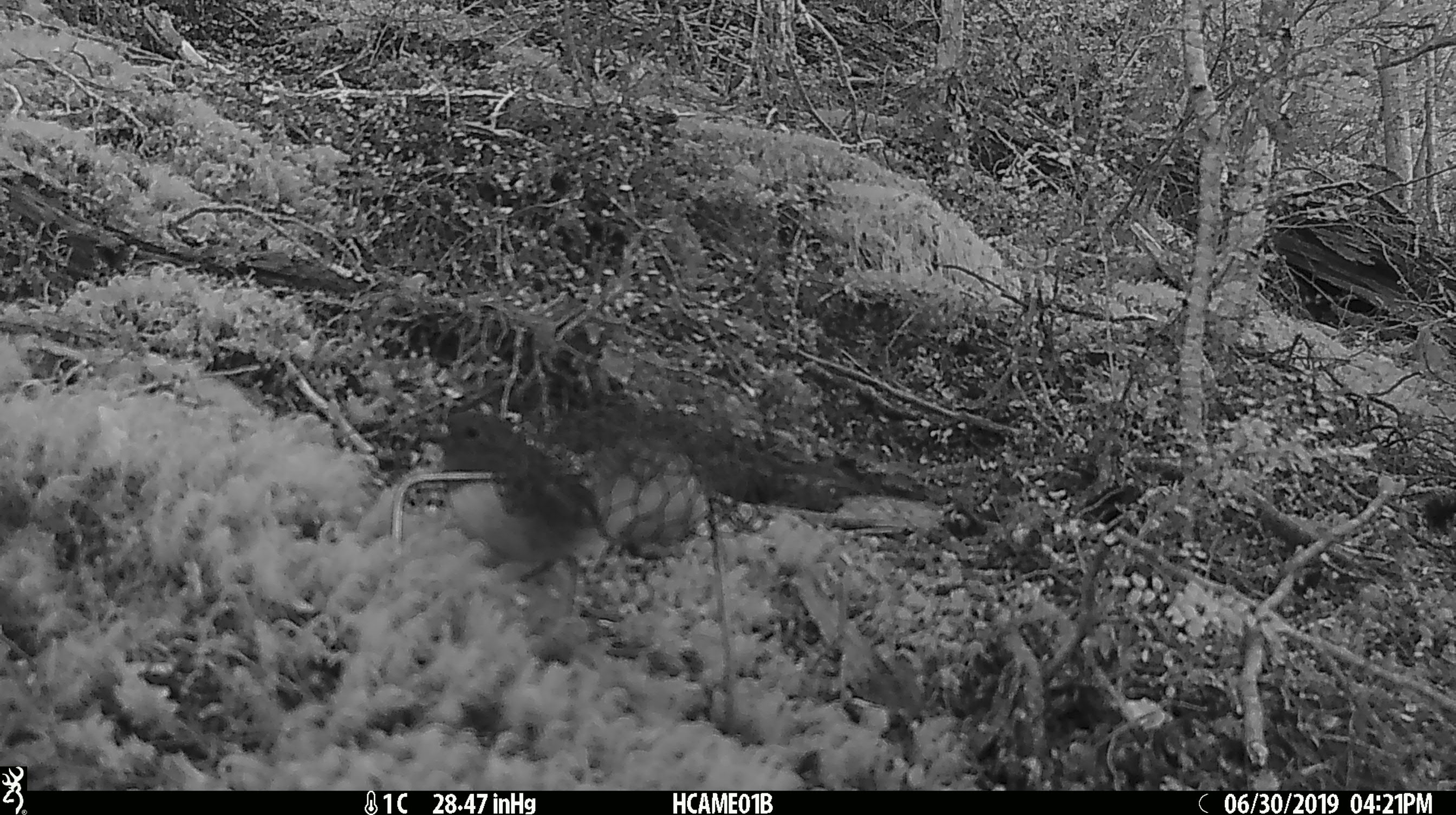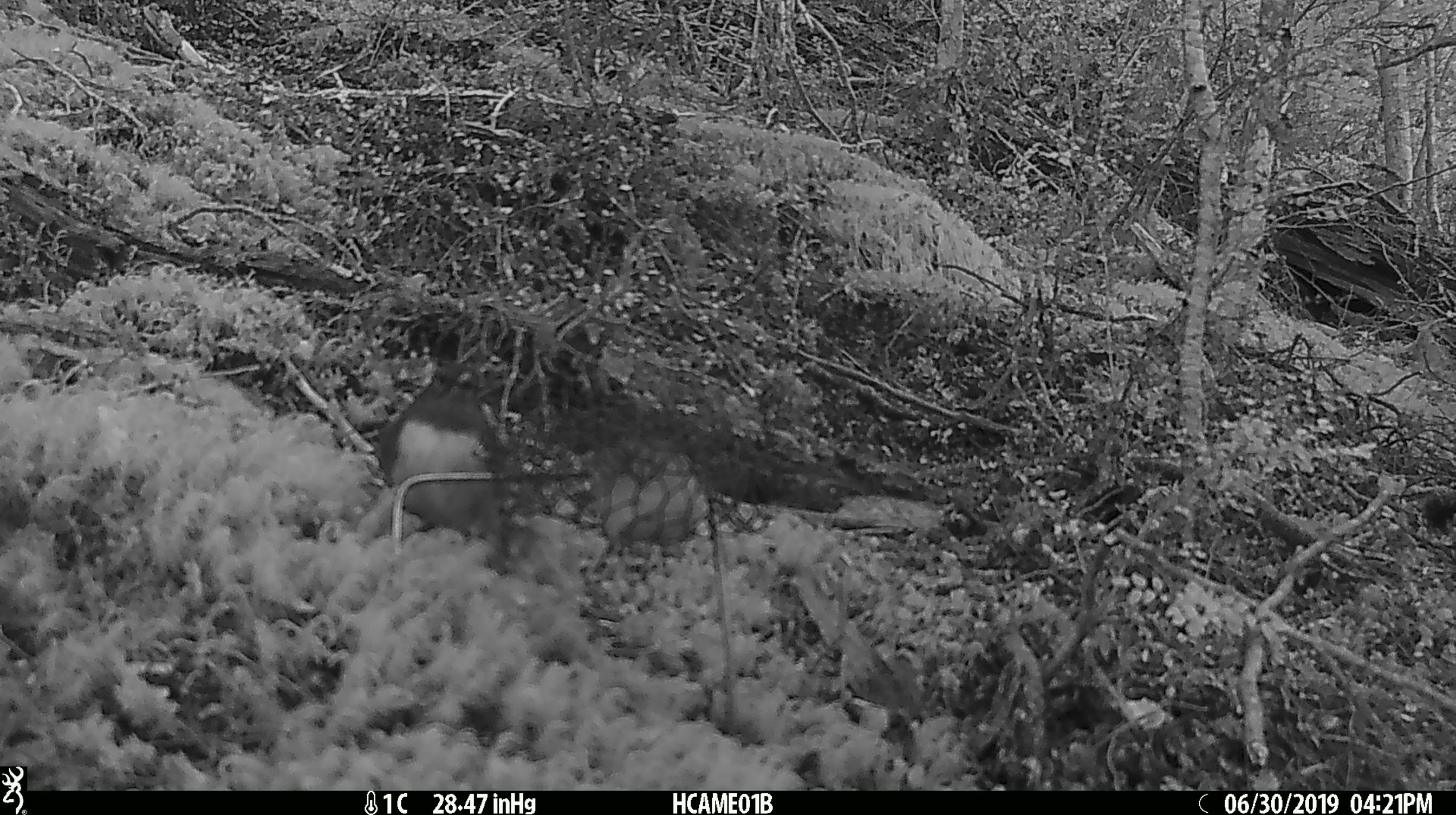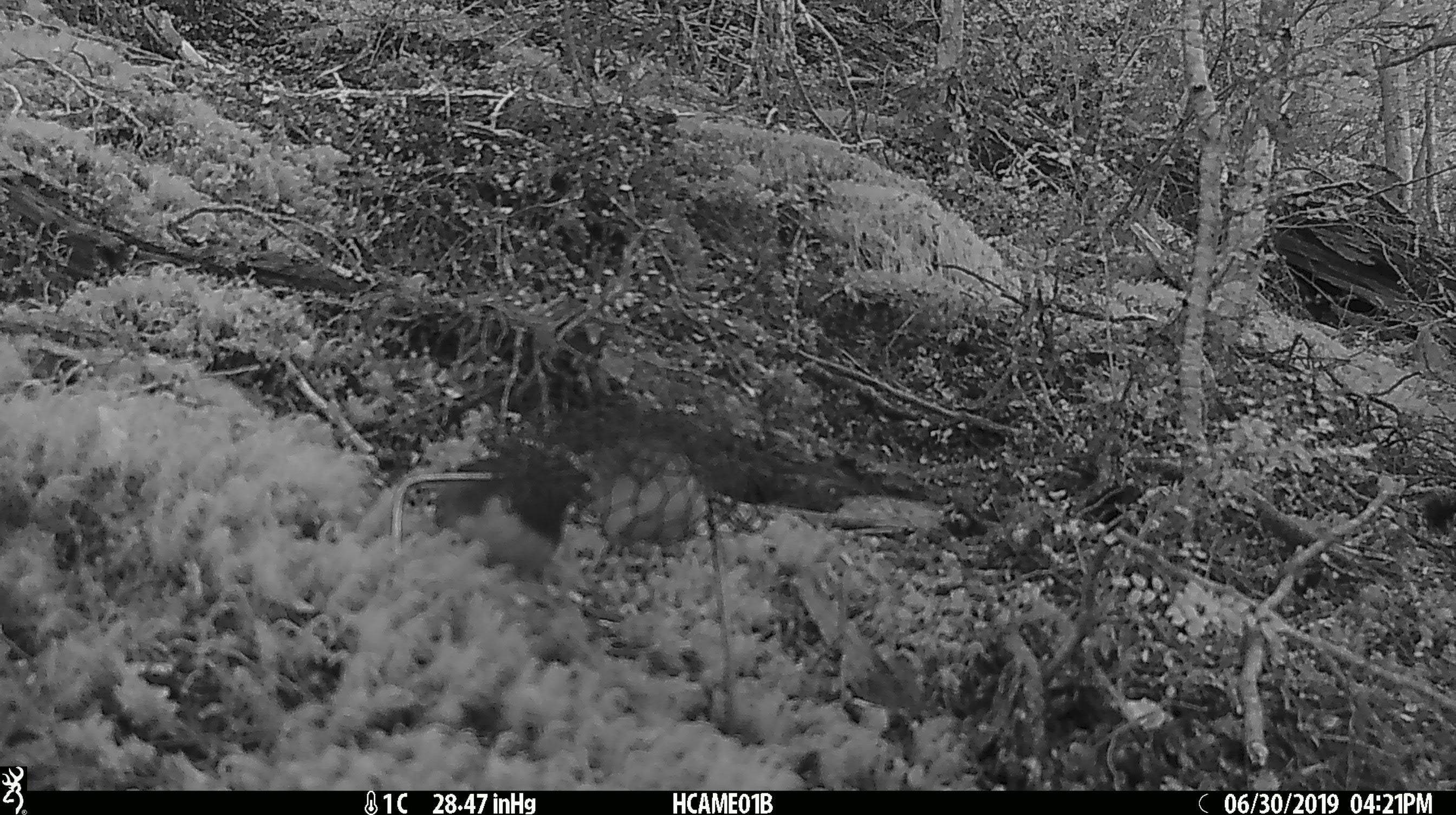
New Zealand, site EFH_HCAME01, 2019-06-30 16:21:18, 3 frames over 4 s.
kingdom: Animalia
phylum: Chordata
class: Aves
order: Passeriformes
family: Petroicidae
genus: Petroica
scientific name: Petroica australis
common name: new zealand robin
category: robin